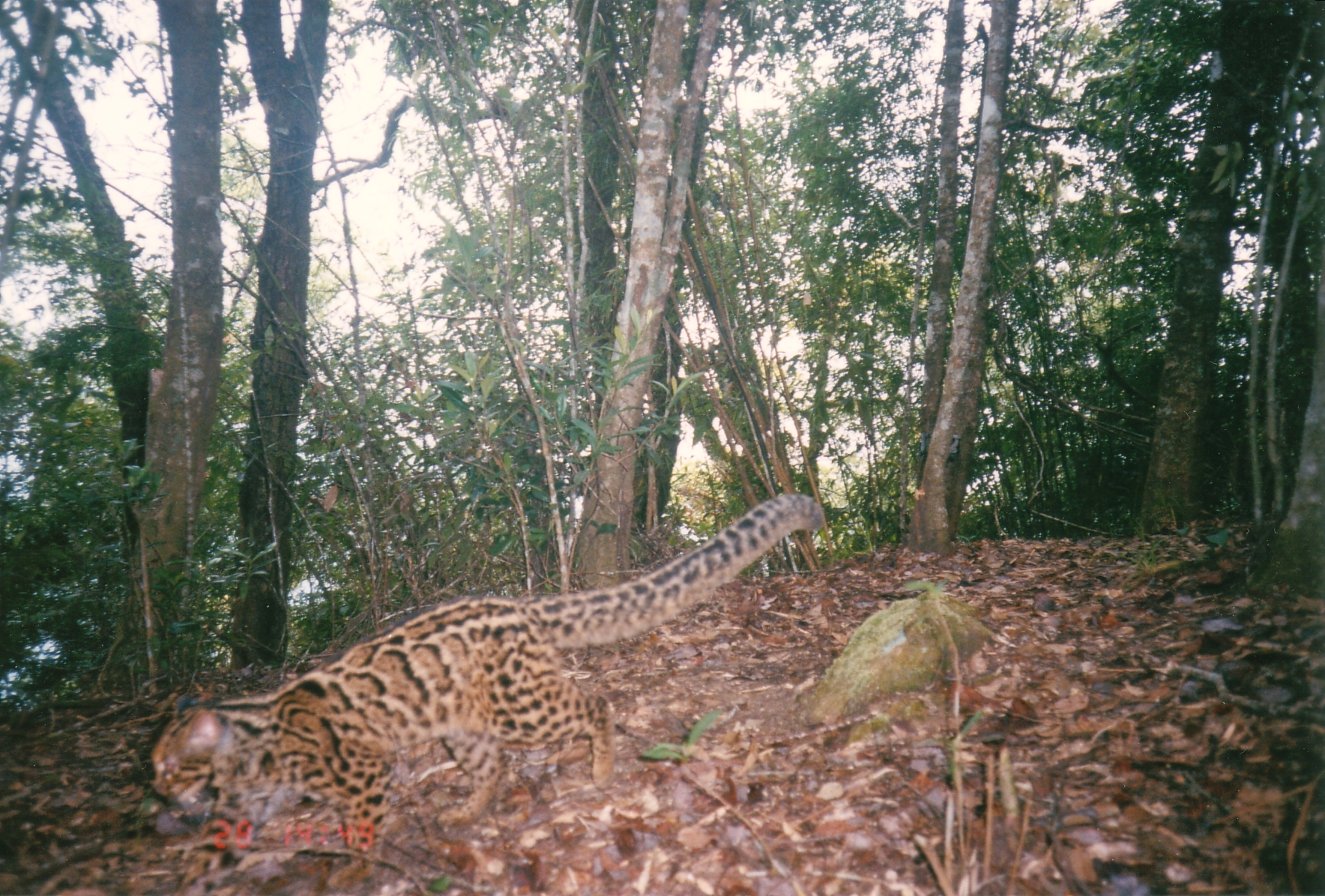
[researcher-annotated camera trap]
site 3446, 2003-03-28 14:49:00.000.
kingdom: Animalia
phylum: Chordata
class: Mammalia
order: Carnivora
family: Felidae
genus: Pardofelis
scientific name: Pardofelis marmorata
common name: marbled cat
Pardofelis marmorata (marbled cat), count 1.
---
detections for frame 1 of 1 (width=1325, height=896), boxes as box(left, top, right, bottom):
pardofelis marmorata: box(151, 494, 829, 890)